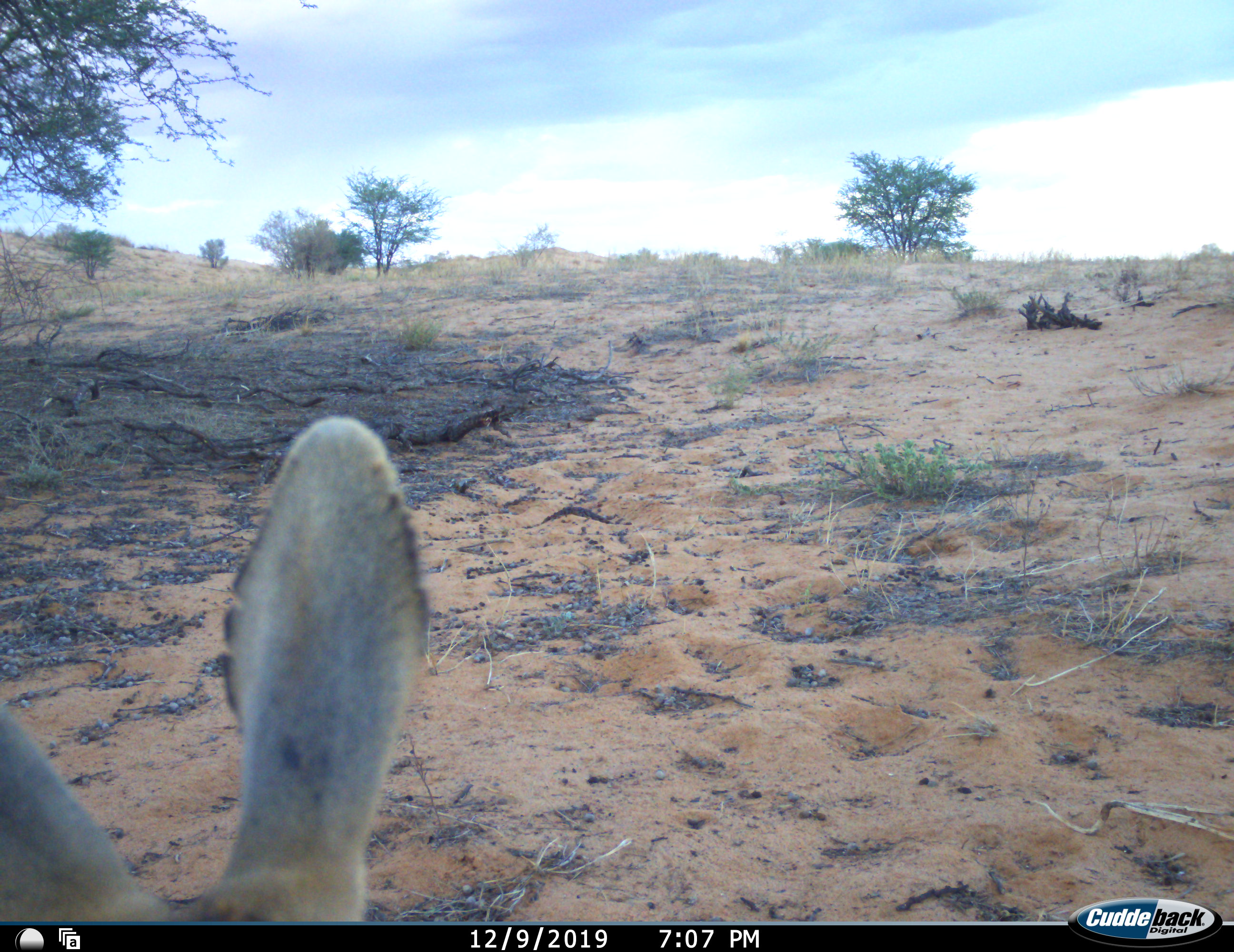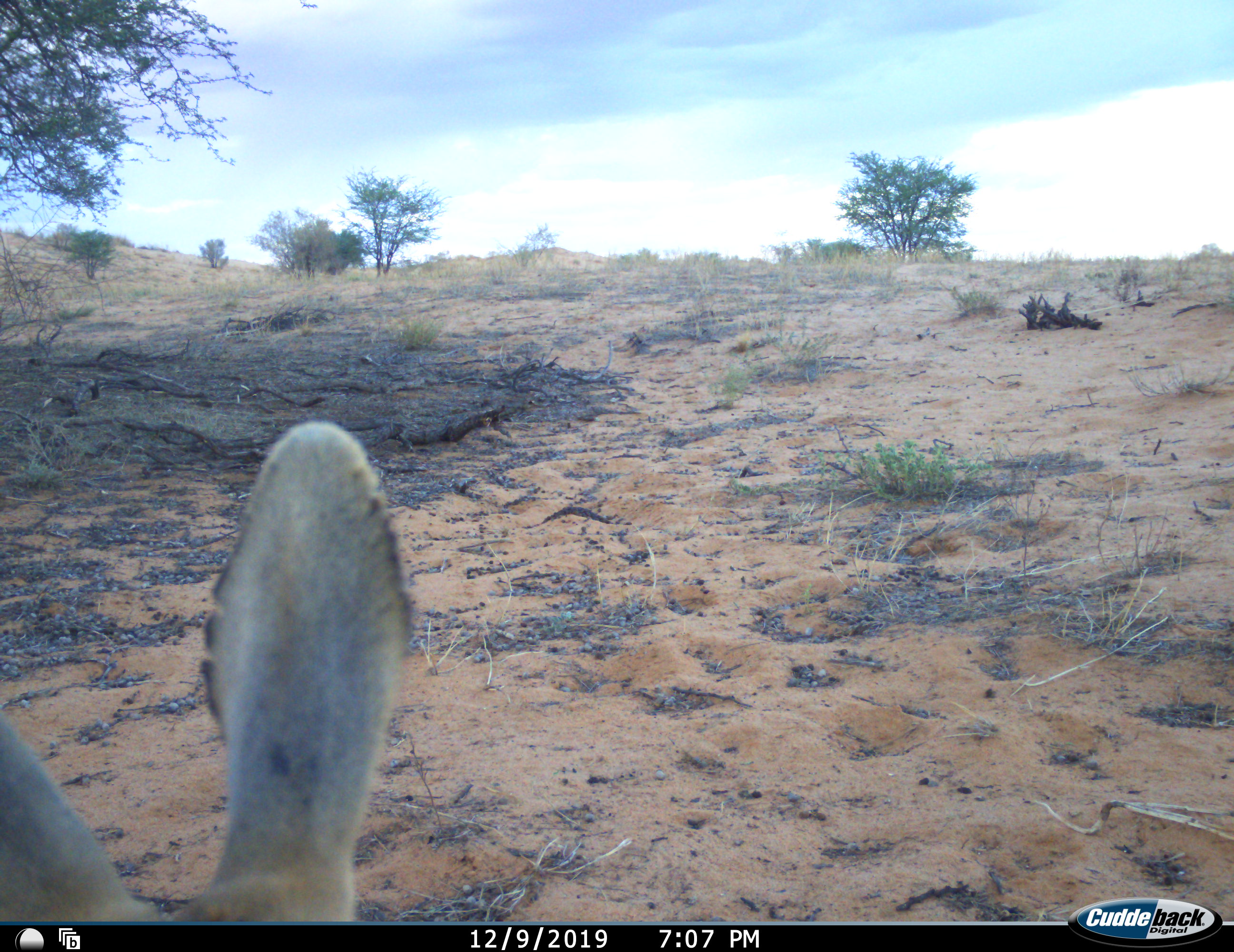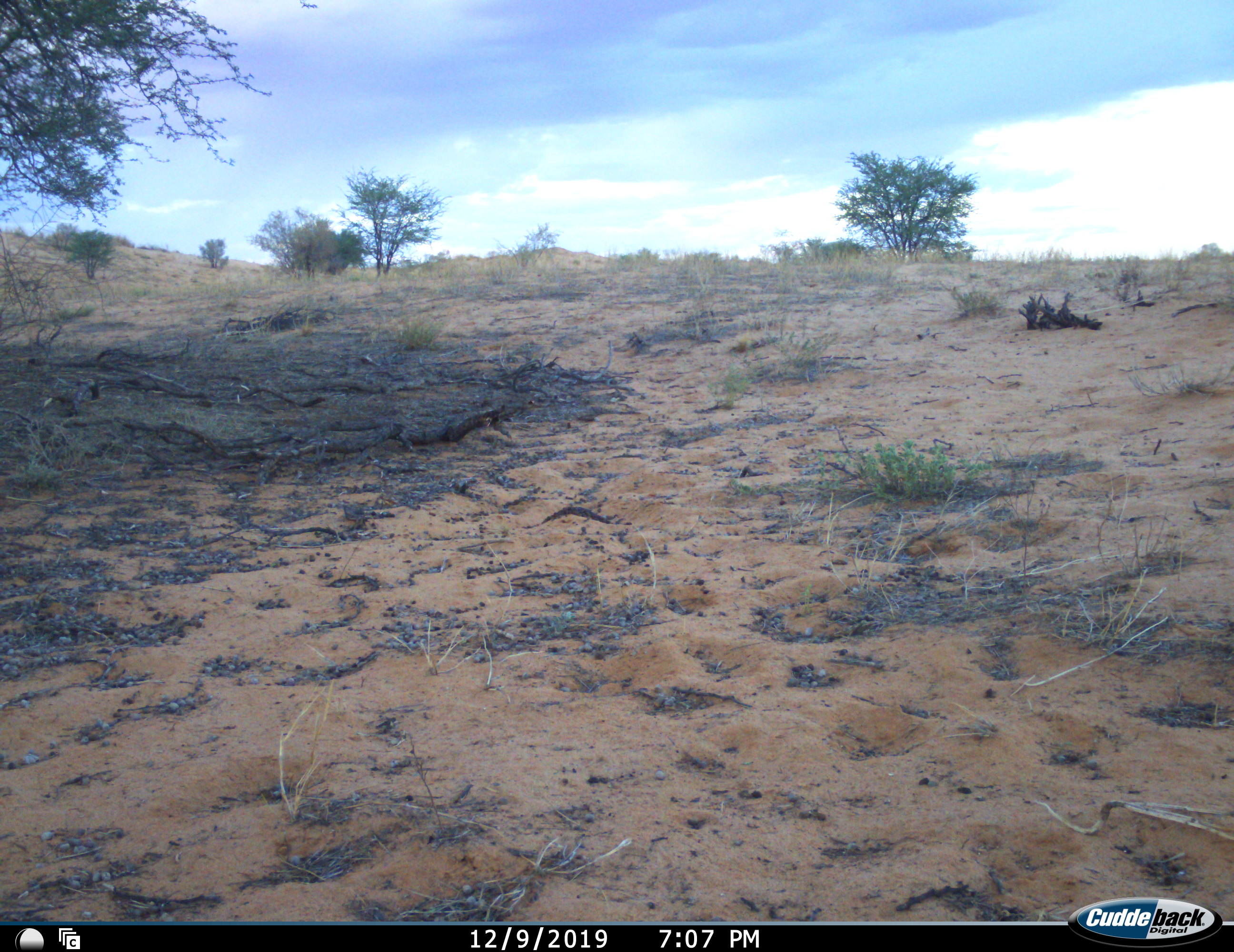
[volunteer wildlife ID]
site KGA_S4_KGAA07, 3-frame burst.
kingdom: Animalia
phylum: Chordata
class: Mammalia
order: Artiodactyla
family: Bovidae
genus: Raphicerus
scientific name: Raphicerus campestris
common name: steenbok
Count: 1.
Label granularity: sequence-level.